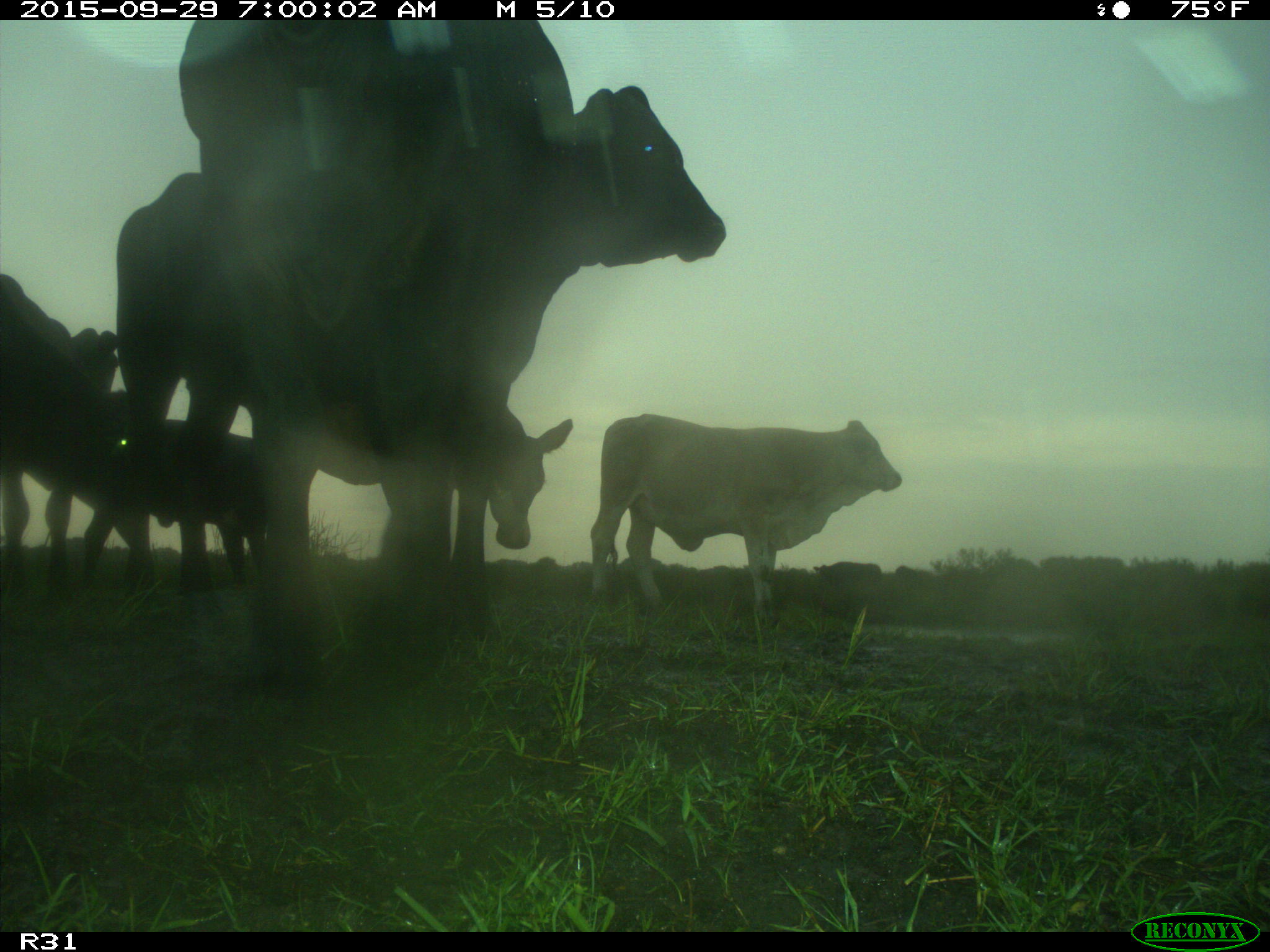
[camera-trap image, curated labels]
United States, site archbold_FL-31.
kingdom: Animalia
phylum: Chordata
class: Mammalia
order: Artiodactyla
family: Bovidae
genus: Bos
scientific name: Bos taurus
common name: domestic cow